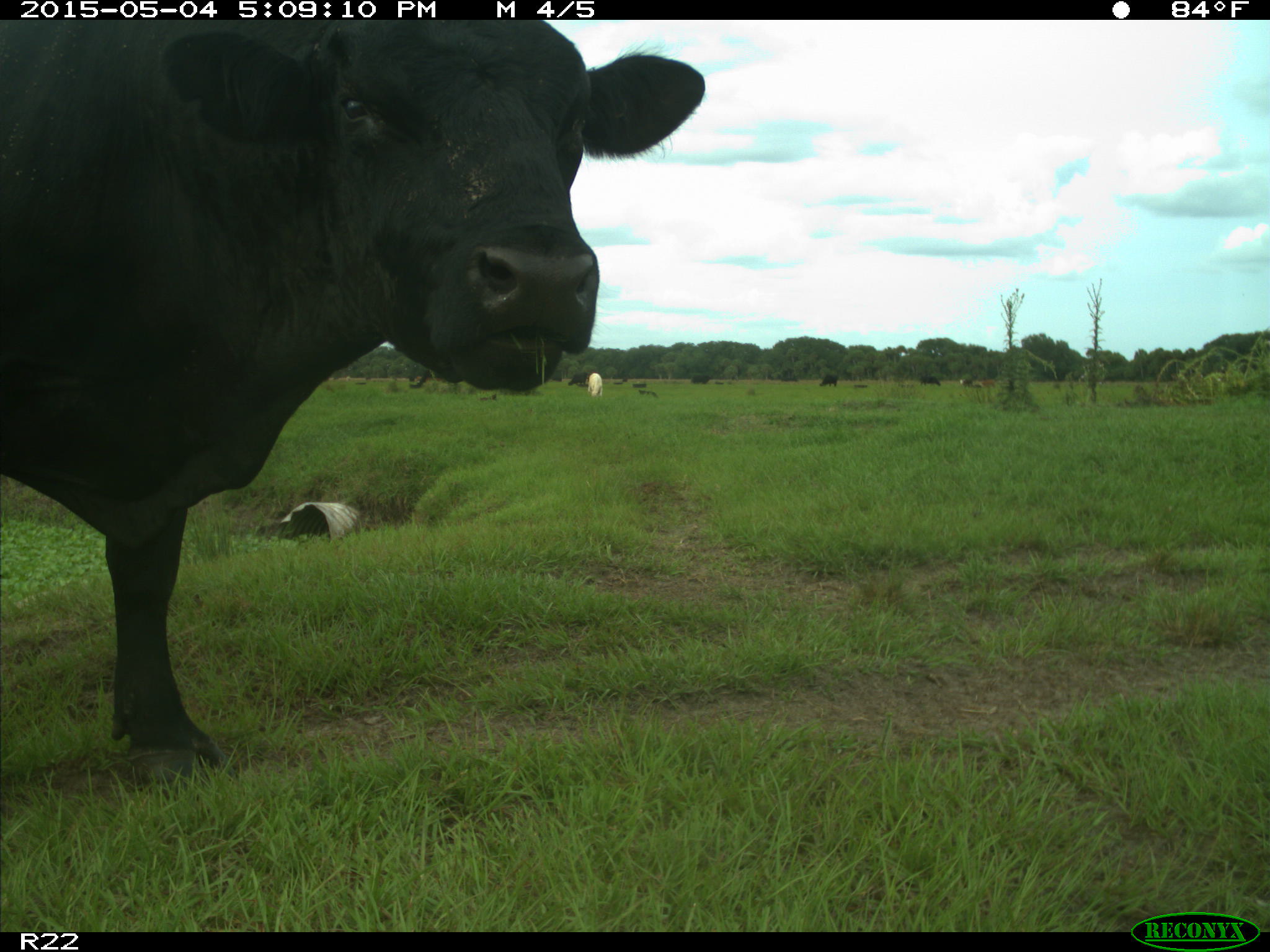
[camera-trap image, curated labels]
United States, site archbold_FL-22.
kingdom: Animalia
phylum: Chordata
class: Mammalia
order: Artiodactyla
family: Bovidae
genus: Bos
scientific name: Bos taurus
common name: domestic cow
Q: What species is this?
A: Bos taurus (domestic cow).